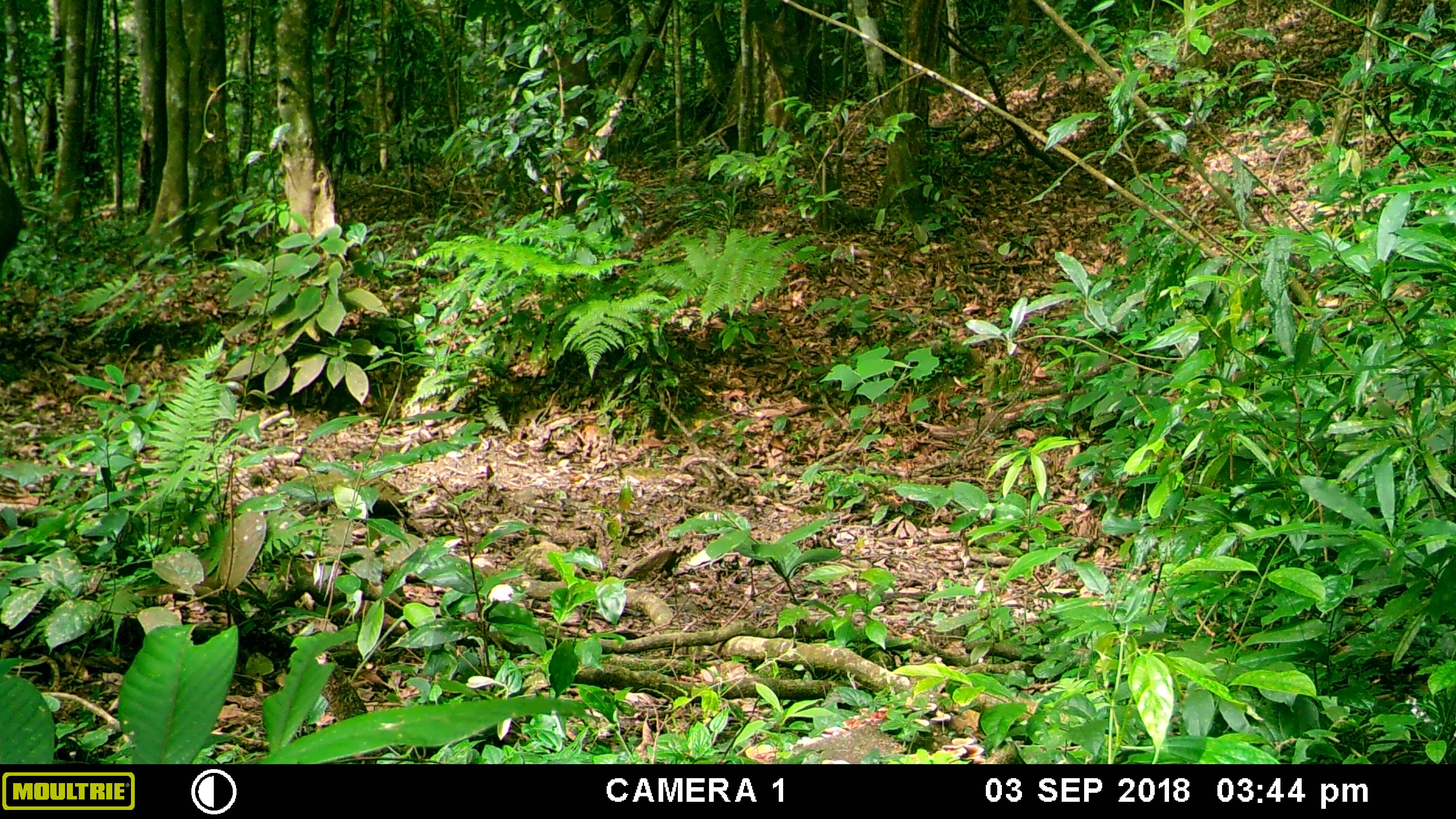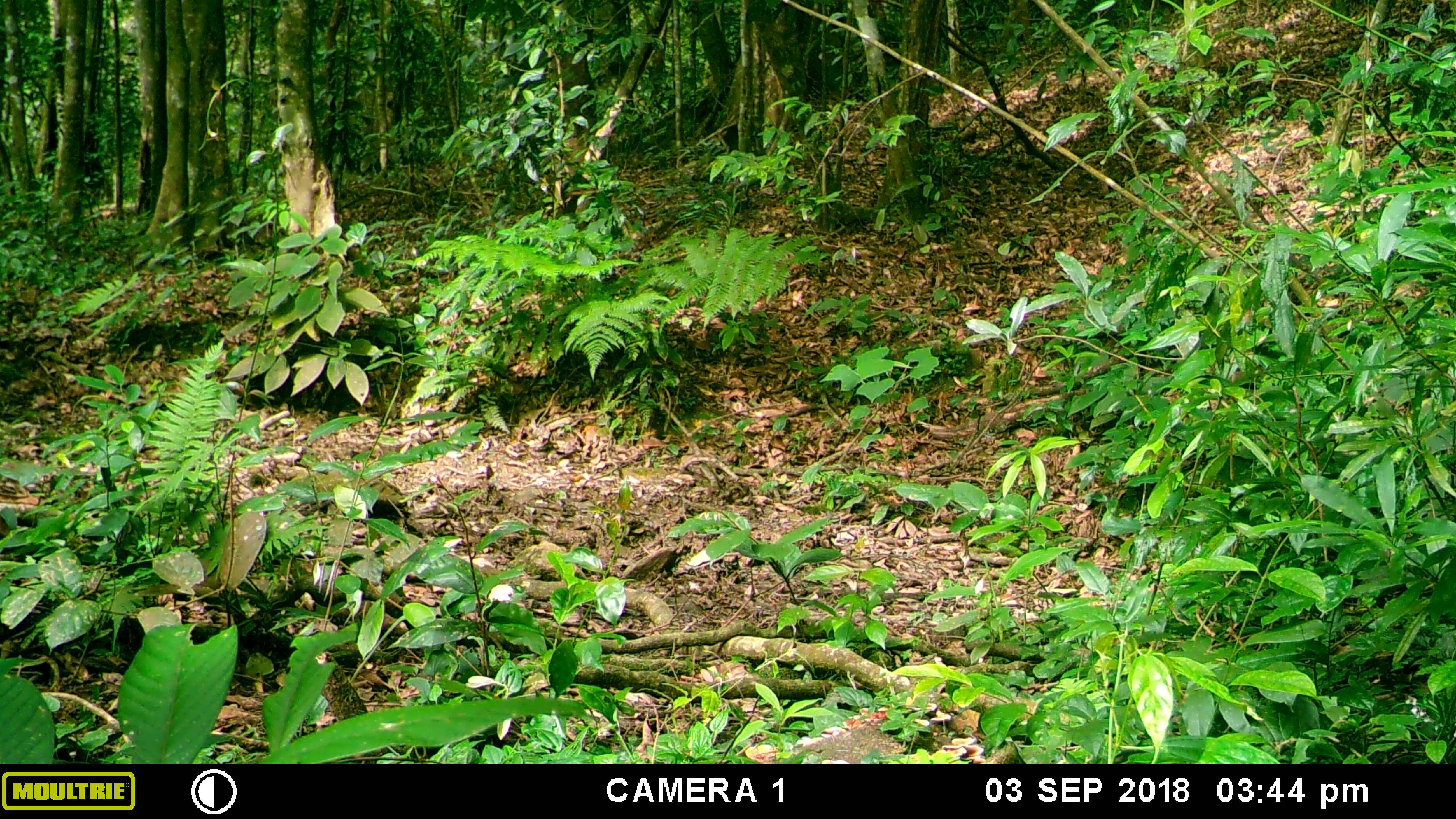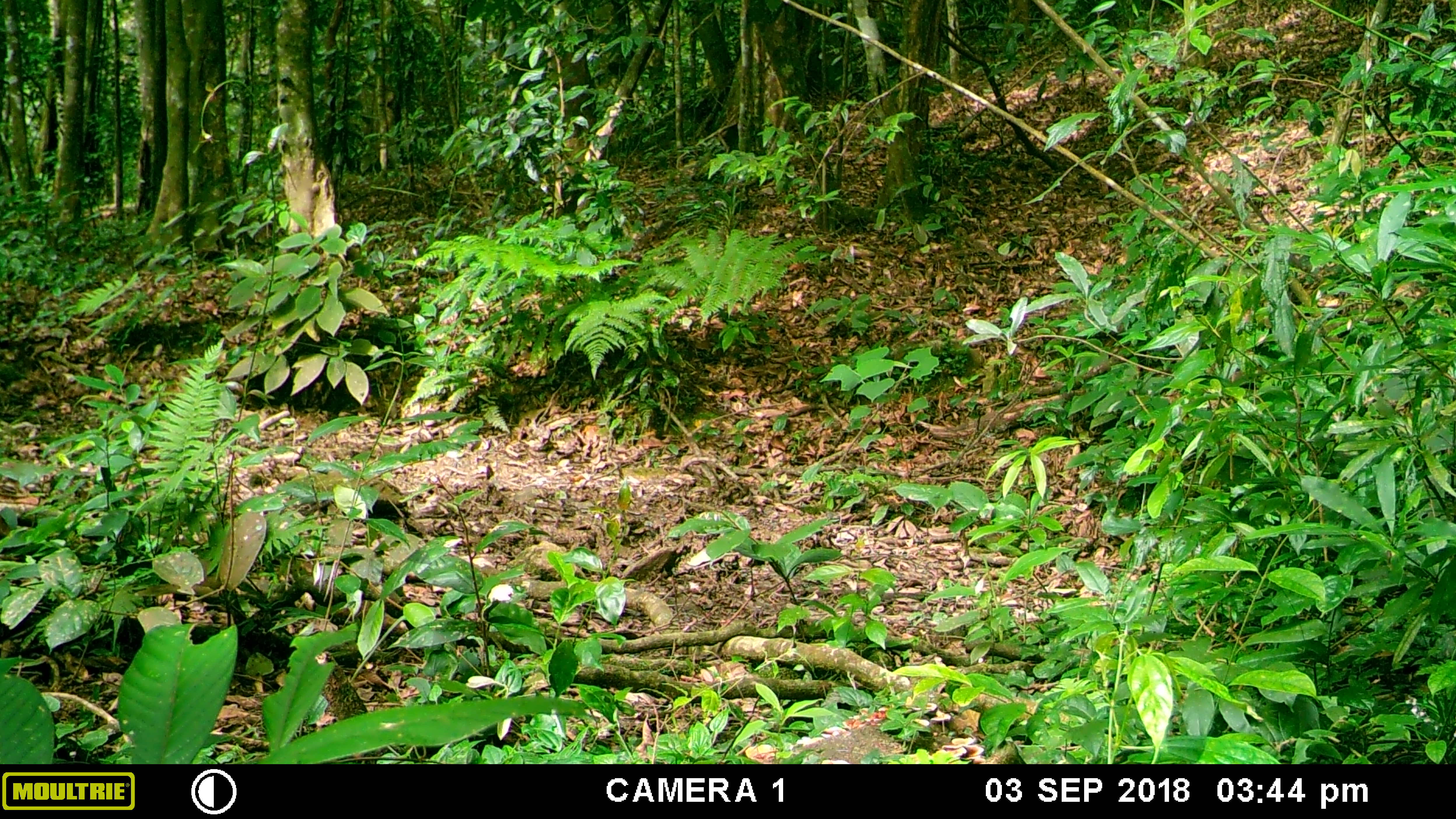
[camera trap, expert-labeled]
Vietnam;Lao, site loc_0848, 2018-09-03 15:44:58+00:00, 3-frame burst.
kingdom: Animalia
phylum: Chordata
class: Mammalia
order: Artiodactyla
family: Suidae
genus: Sus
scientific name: Sus scrofa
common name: eurasian wild pig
Eurasian wild pig (Sus scrofa). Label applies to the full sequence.